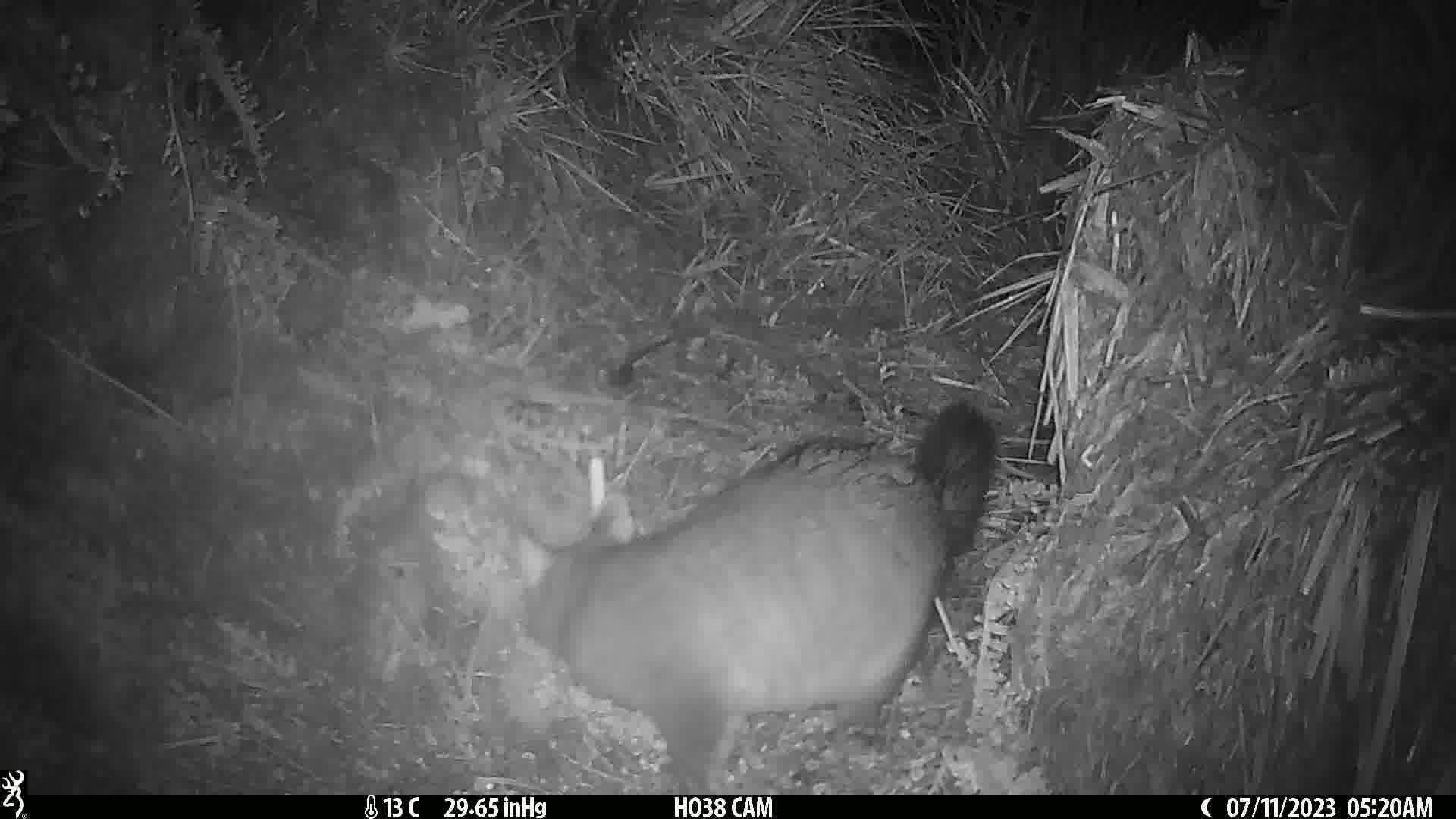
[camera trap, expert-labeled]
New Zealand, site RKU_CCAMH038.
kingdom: Animalia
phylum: Chordata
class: Mammalia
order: Diprotodontia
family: Phalangeridae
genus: Trichosurus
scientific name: Trichosurus vulpecula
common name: common brushtail possum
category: possum